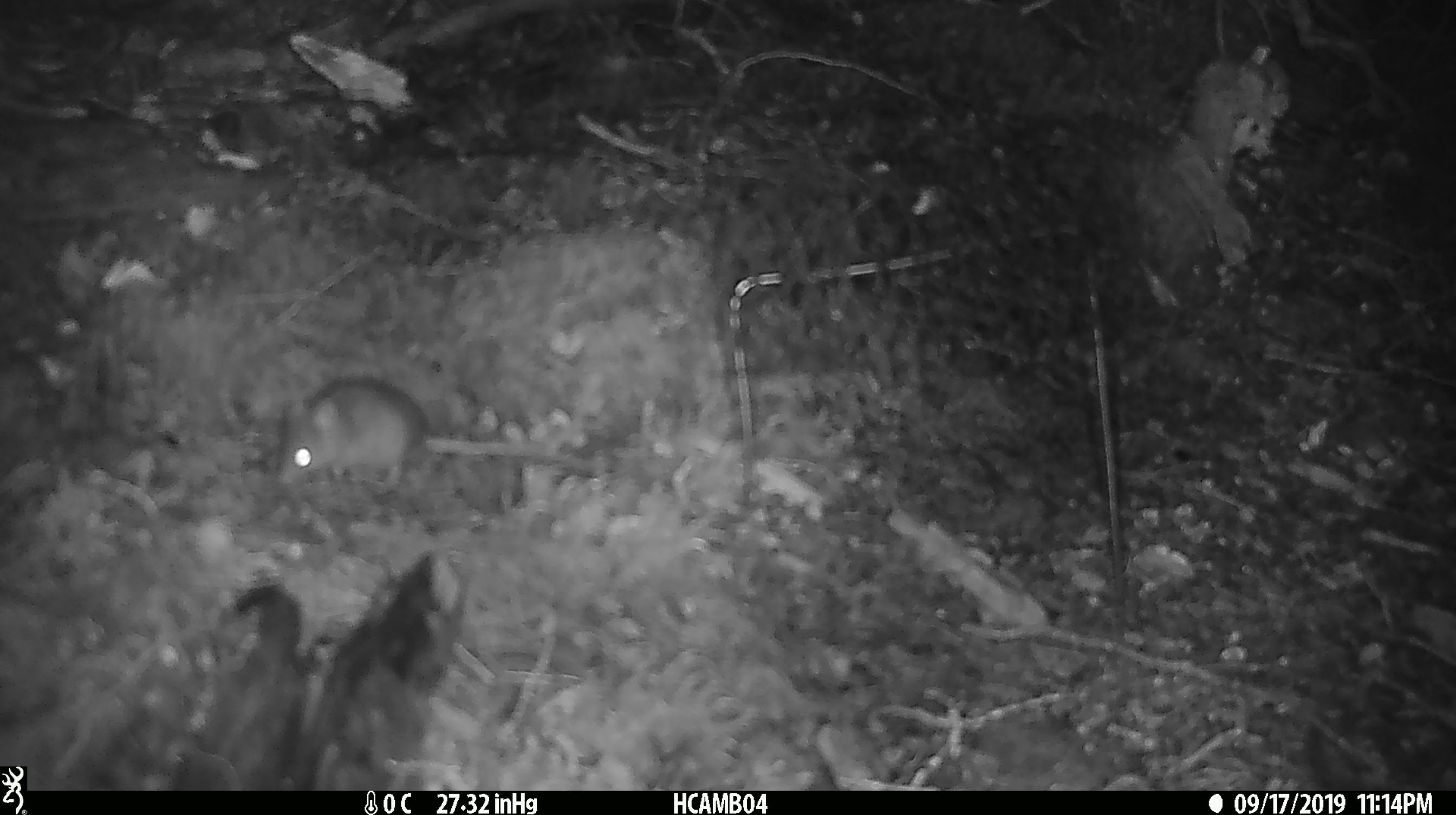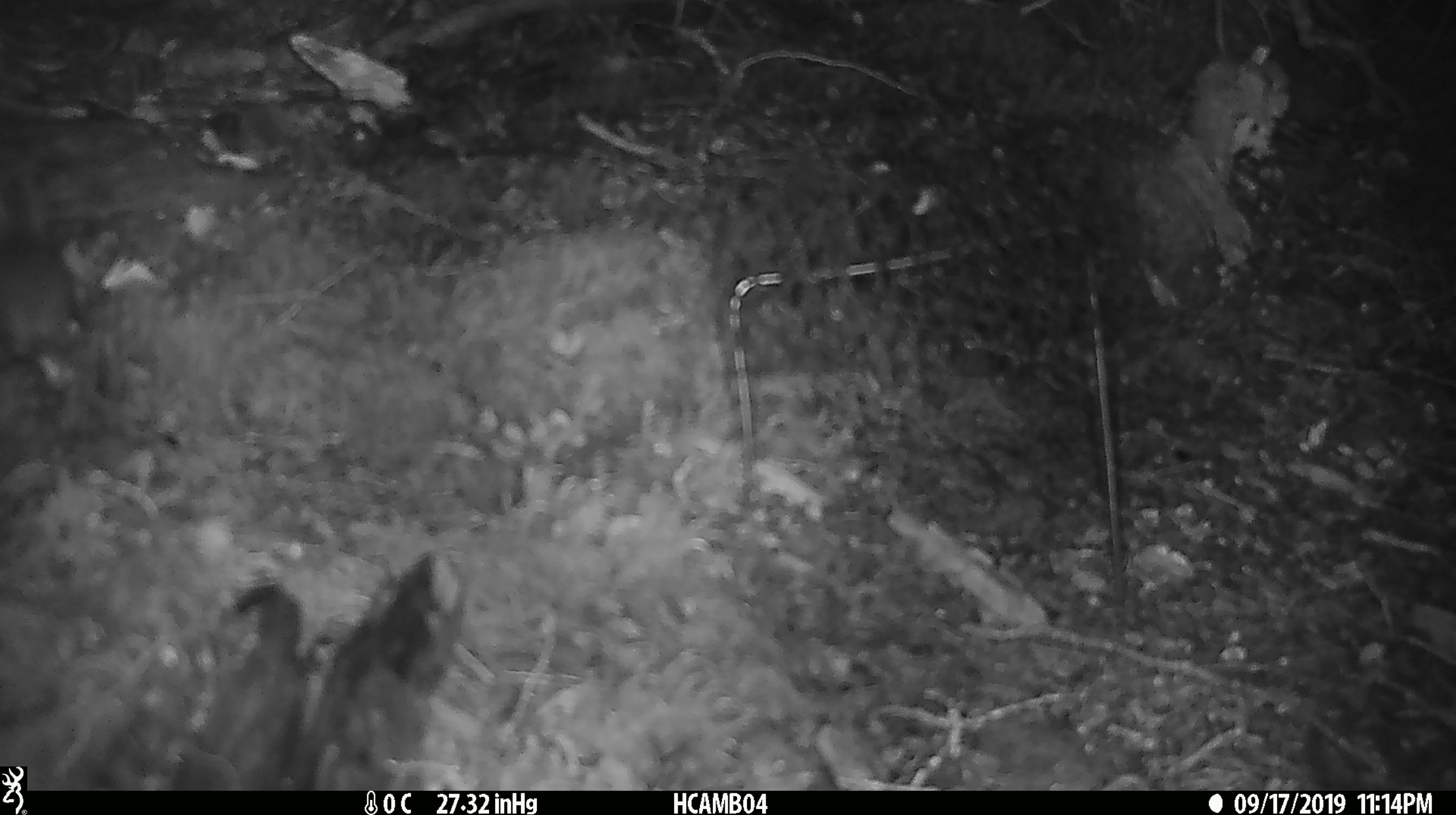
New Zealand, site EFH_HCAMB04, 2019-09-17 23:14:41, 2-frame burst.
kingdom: Animalia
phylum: Chordata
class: Mammalia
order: Rodentia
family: Muridae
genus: Mus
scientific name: Mus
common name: mouse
Mouse (Mus).